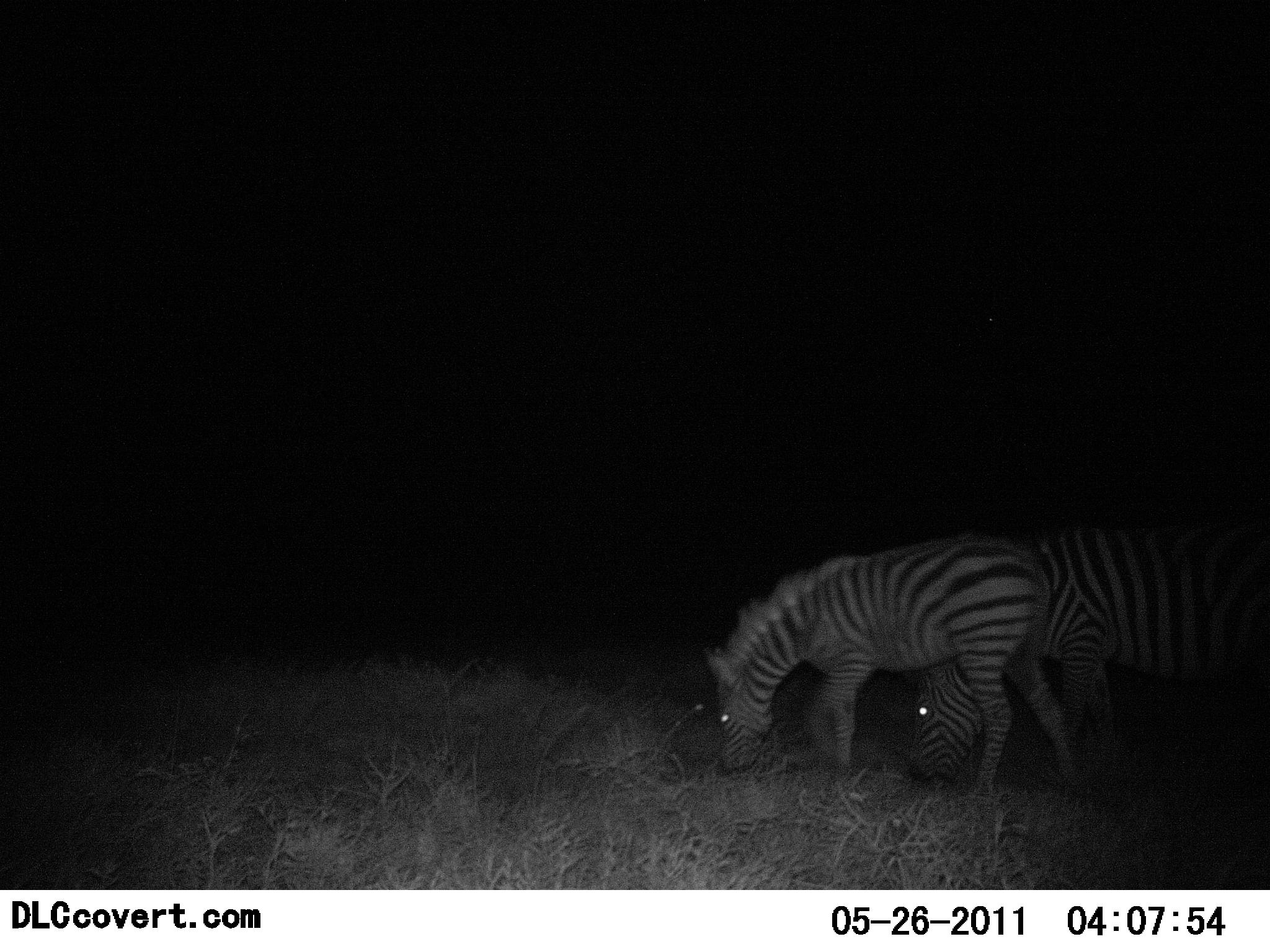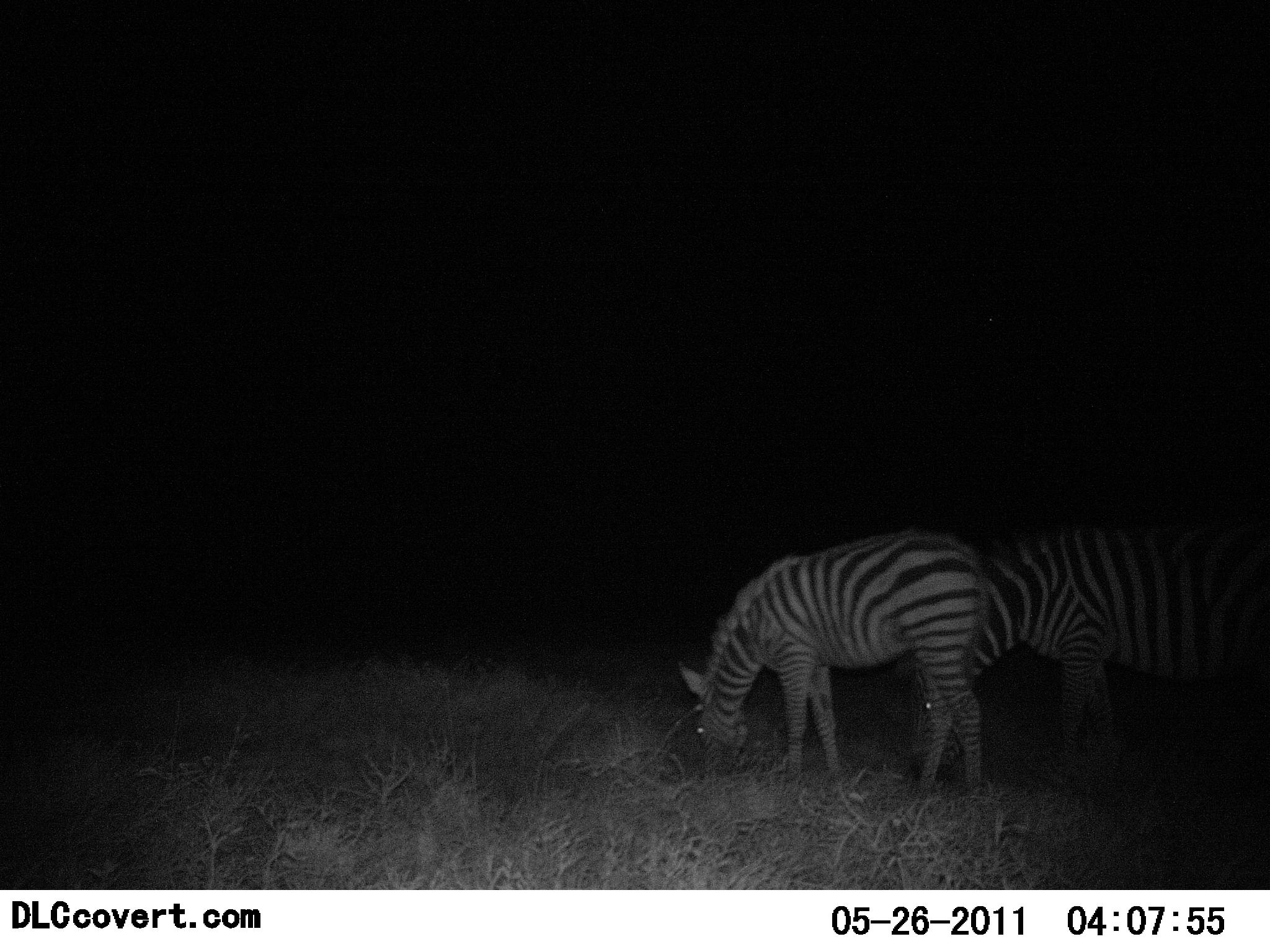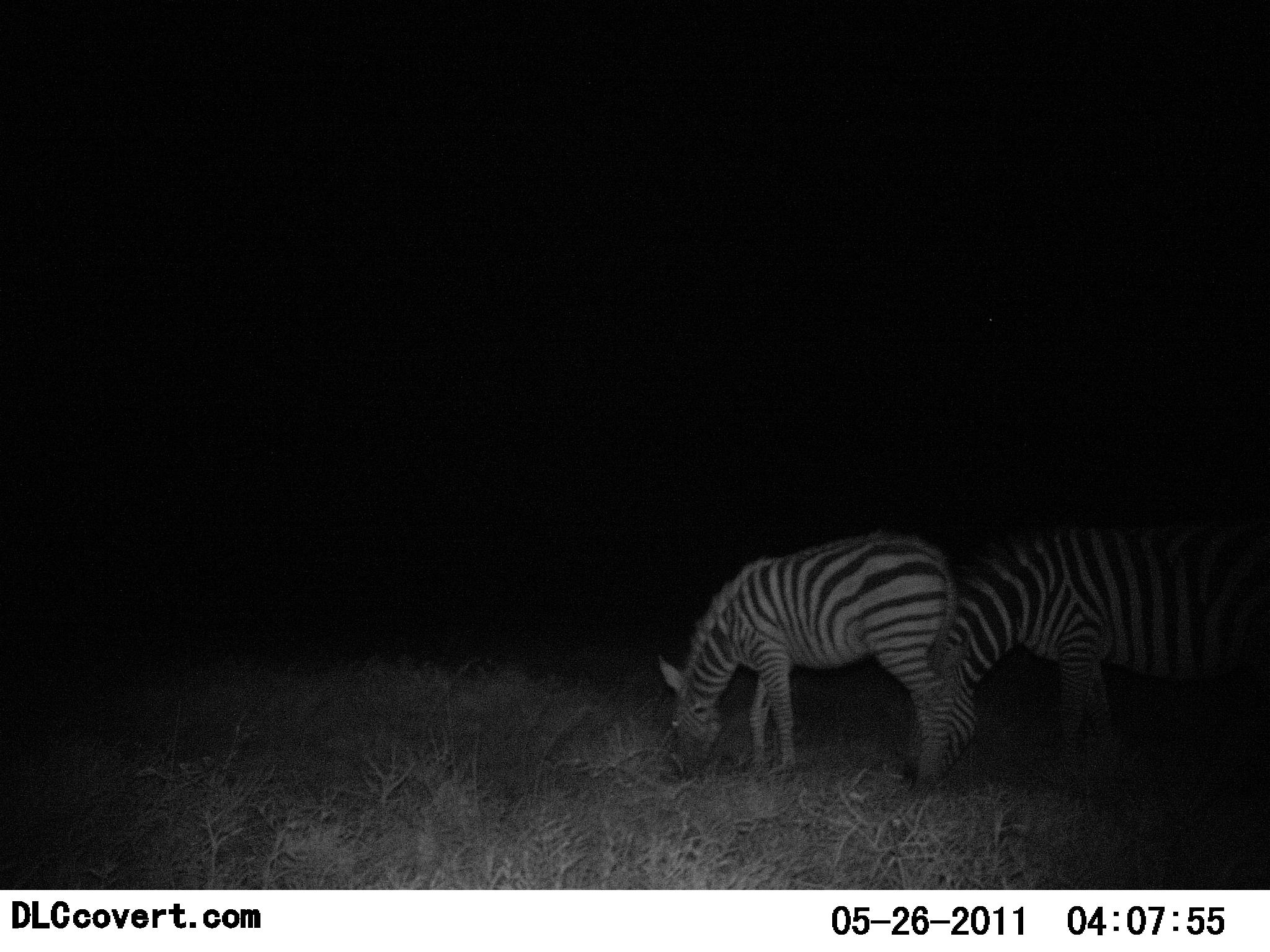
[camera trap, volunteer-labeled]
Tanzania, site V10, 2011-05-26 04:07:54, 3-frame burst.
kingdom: Animalia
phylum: Chordata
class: Mammalia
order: Perissodactyla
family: Equidae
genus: Equus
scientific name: Equus quagga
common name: plains zebra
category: zebra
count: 2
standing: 18%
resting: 0%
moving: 9%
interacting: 0%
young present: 18%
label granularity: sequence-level